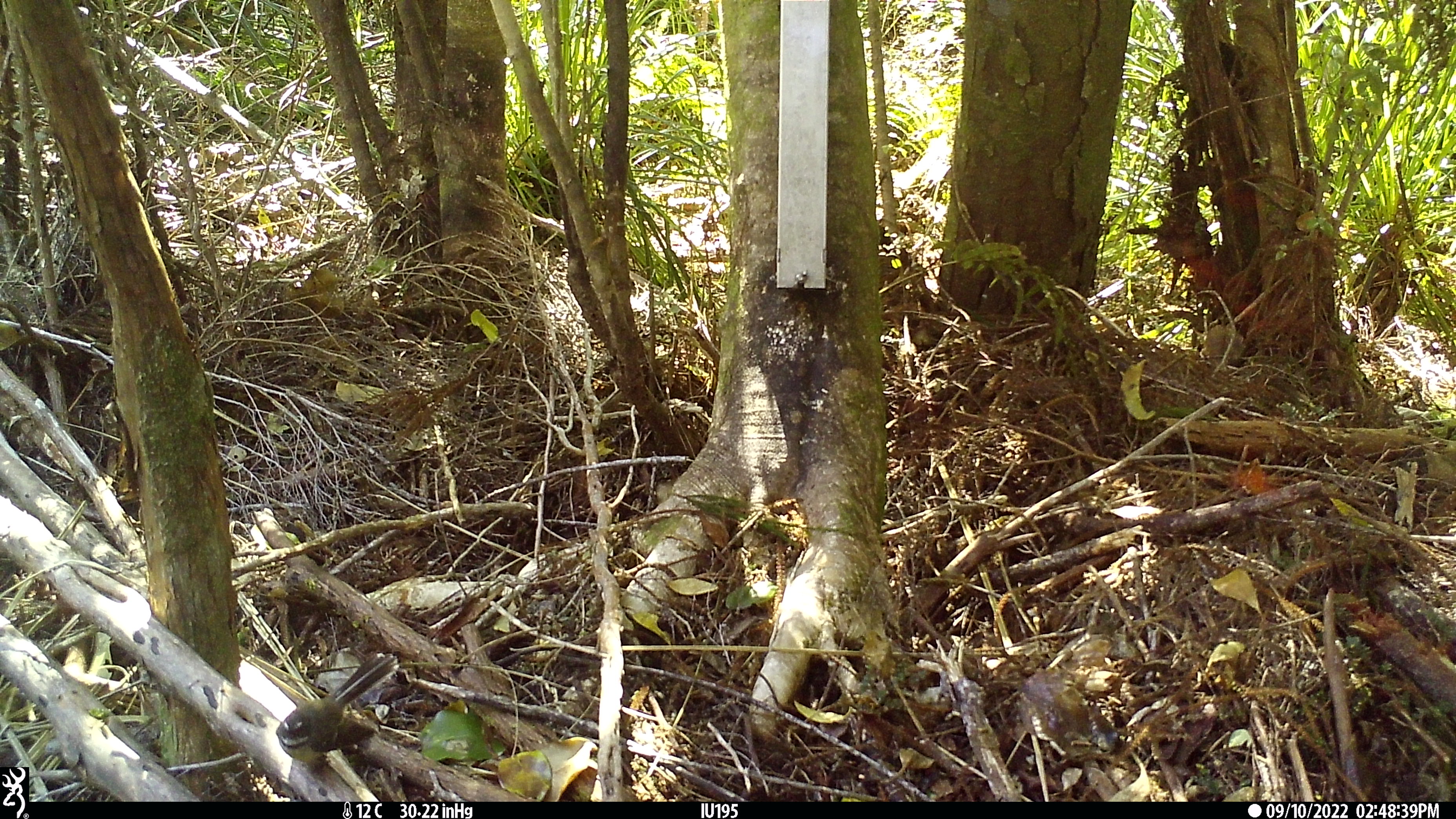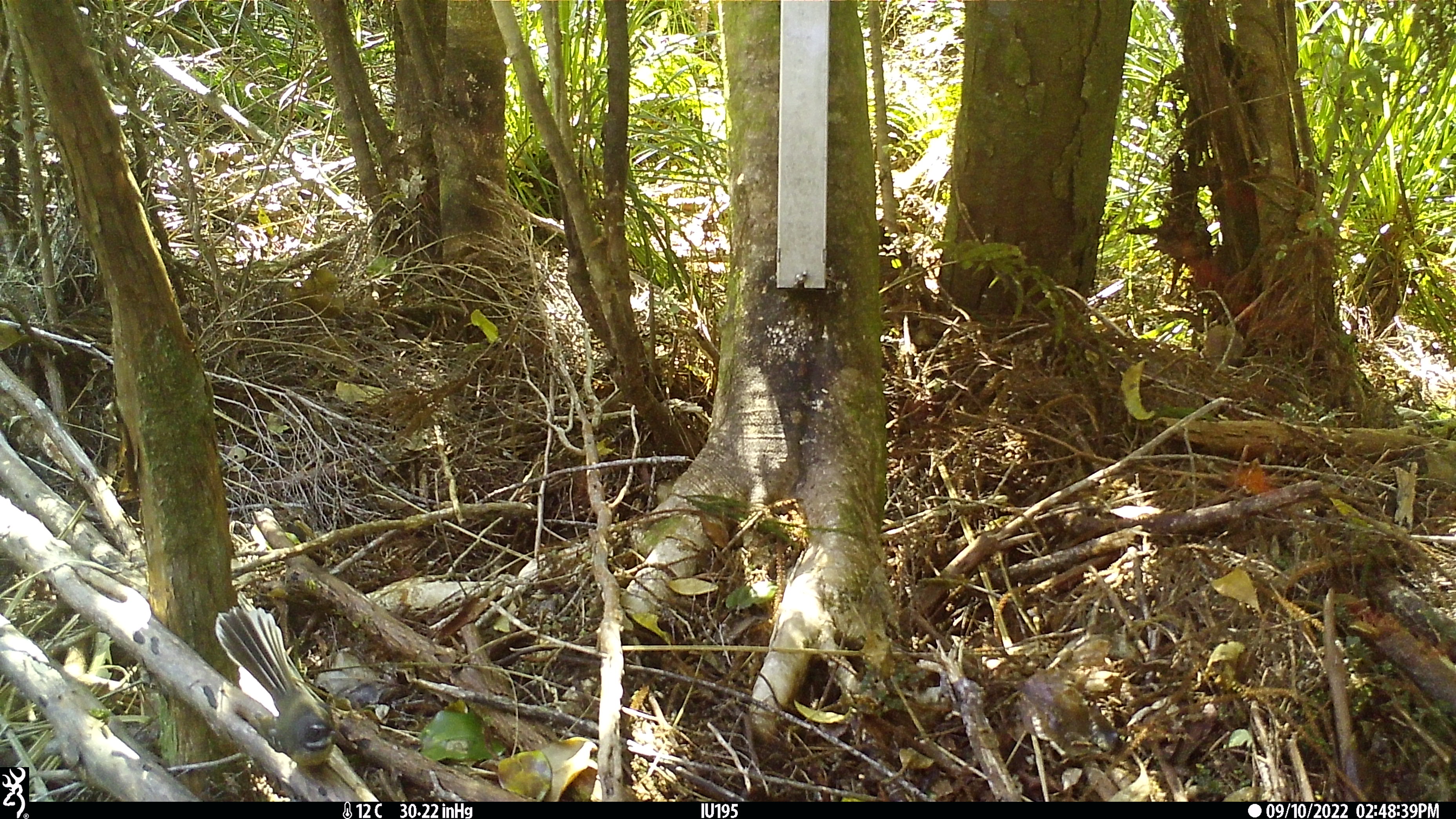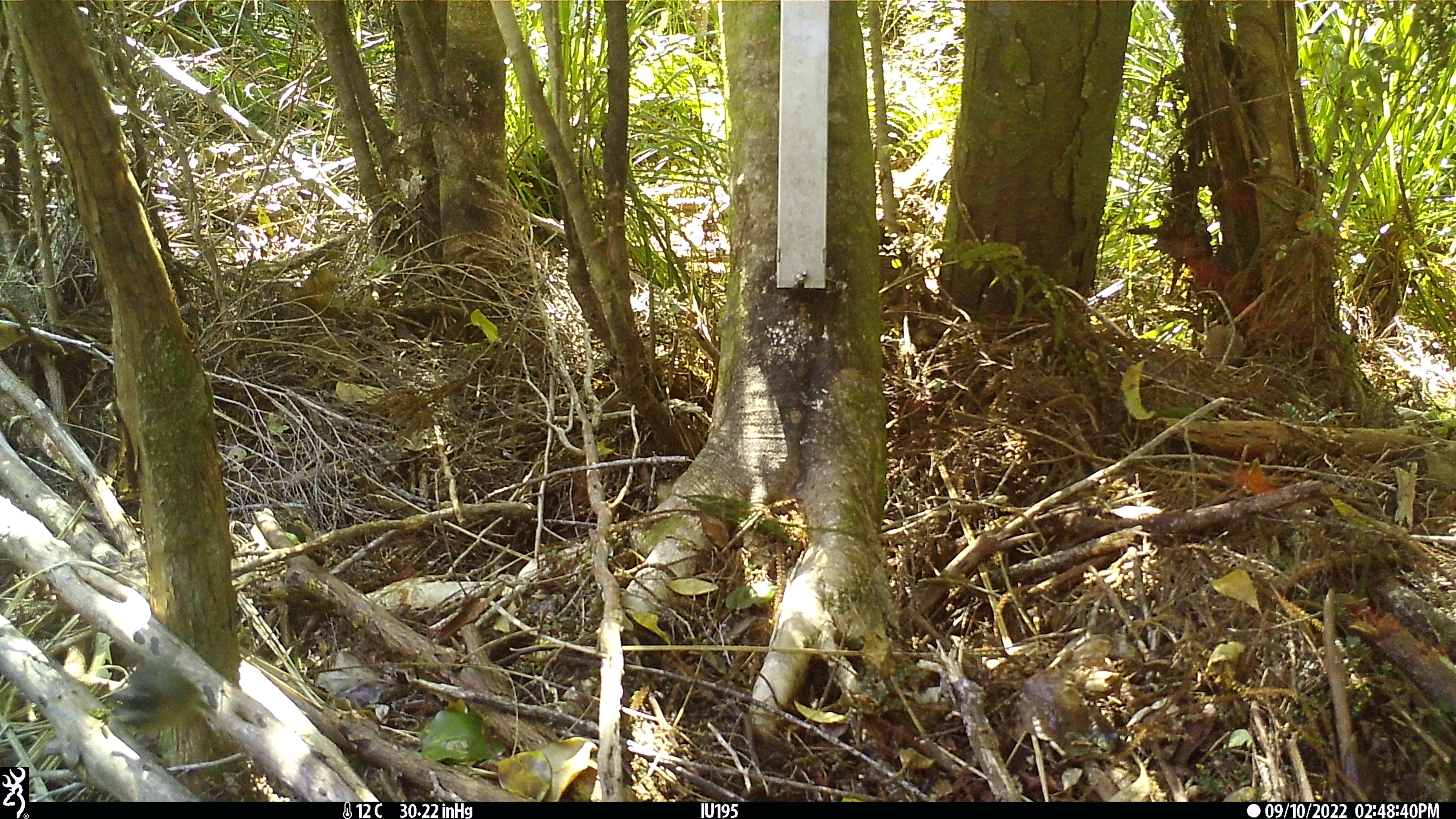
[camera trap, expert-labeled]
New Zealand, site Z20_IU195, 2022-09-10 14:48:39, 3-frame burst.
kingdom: Animalia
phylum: Chordata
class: Aves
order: Passeriformes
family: Rhipiduridae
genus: Rhipidura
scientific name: Rhipidura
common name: fantails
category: fantail